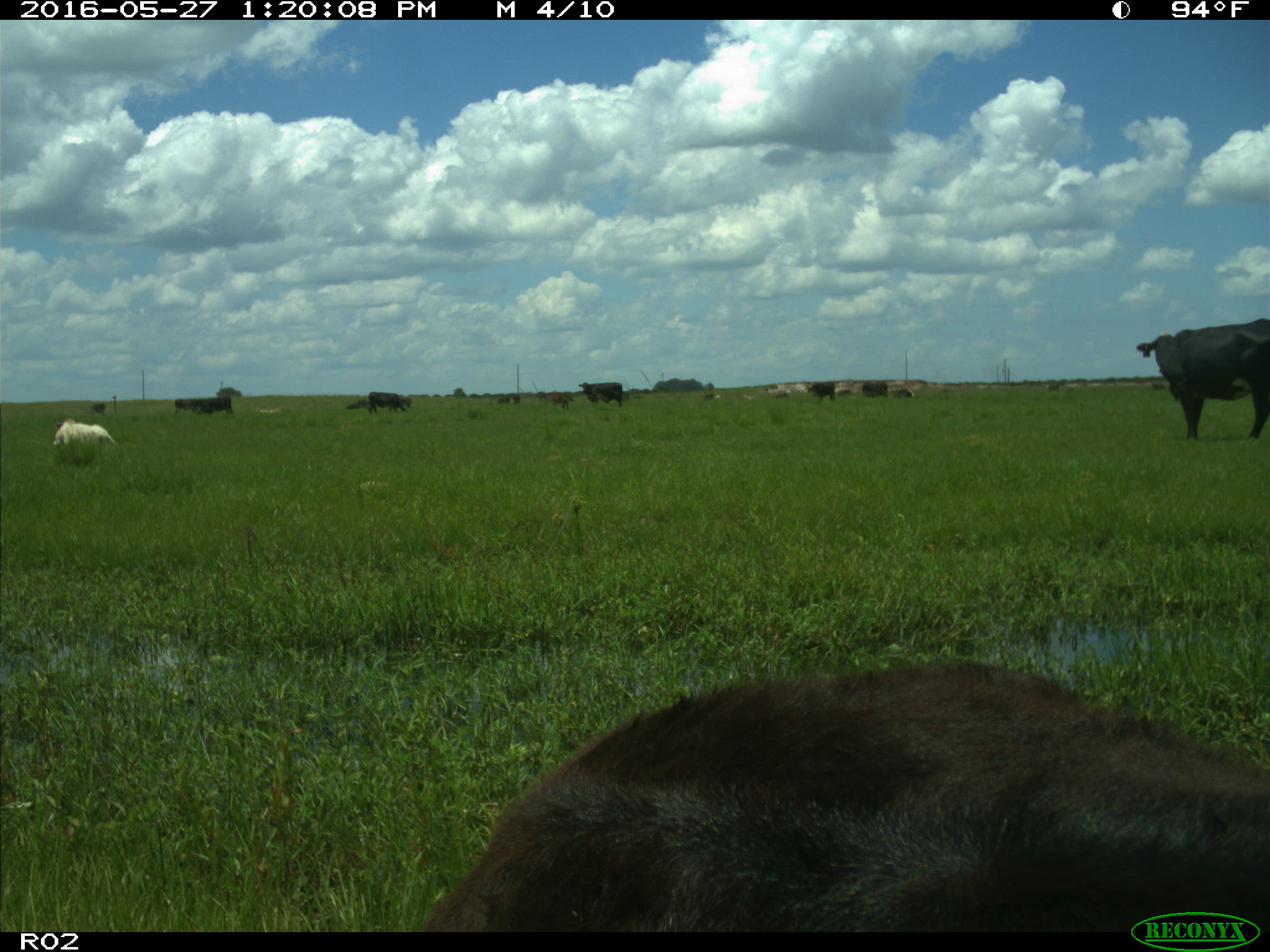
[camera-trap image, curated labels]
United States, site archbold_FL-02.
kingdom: Animalia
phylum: Chordata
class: Mammalia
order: Artiodactyla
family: Bovidae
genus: Bos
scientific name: Bos taurus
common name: domestic cow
Bos taurus (domestic cow).